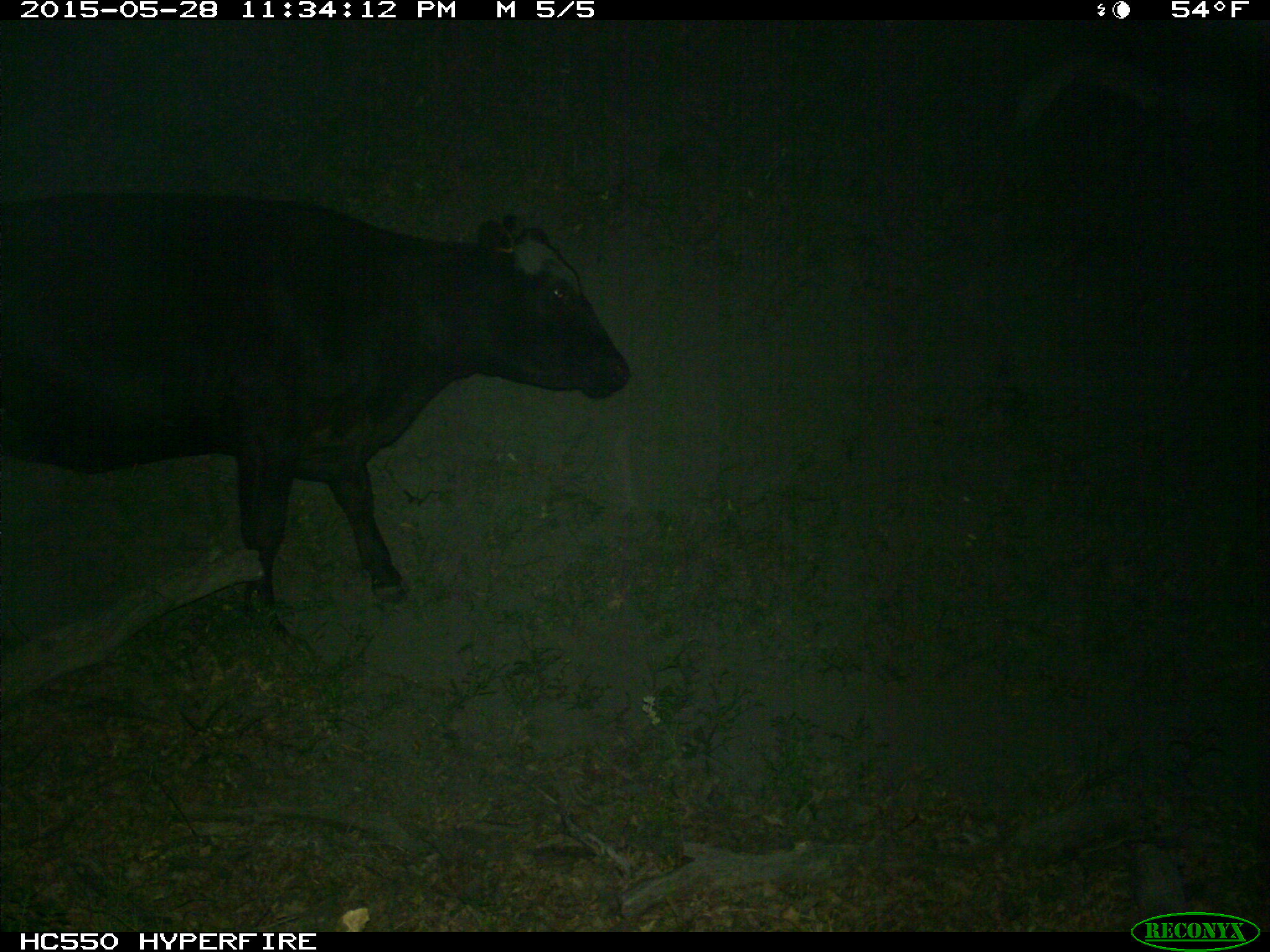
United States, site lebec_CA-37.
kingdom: Animalia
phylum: Chordata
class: Mammalia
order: Artiodactyla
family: Bovidae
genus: Bos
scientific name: Bos taurus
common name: domestic cow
Bos taurus (domestic cow).